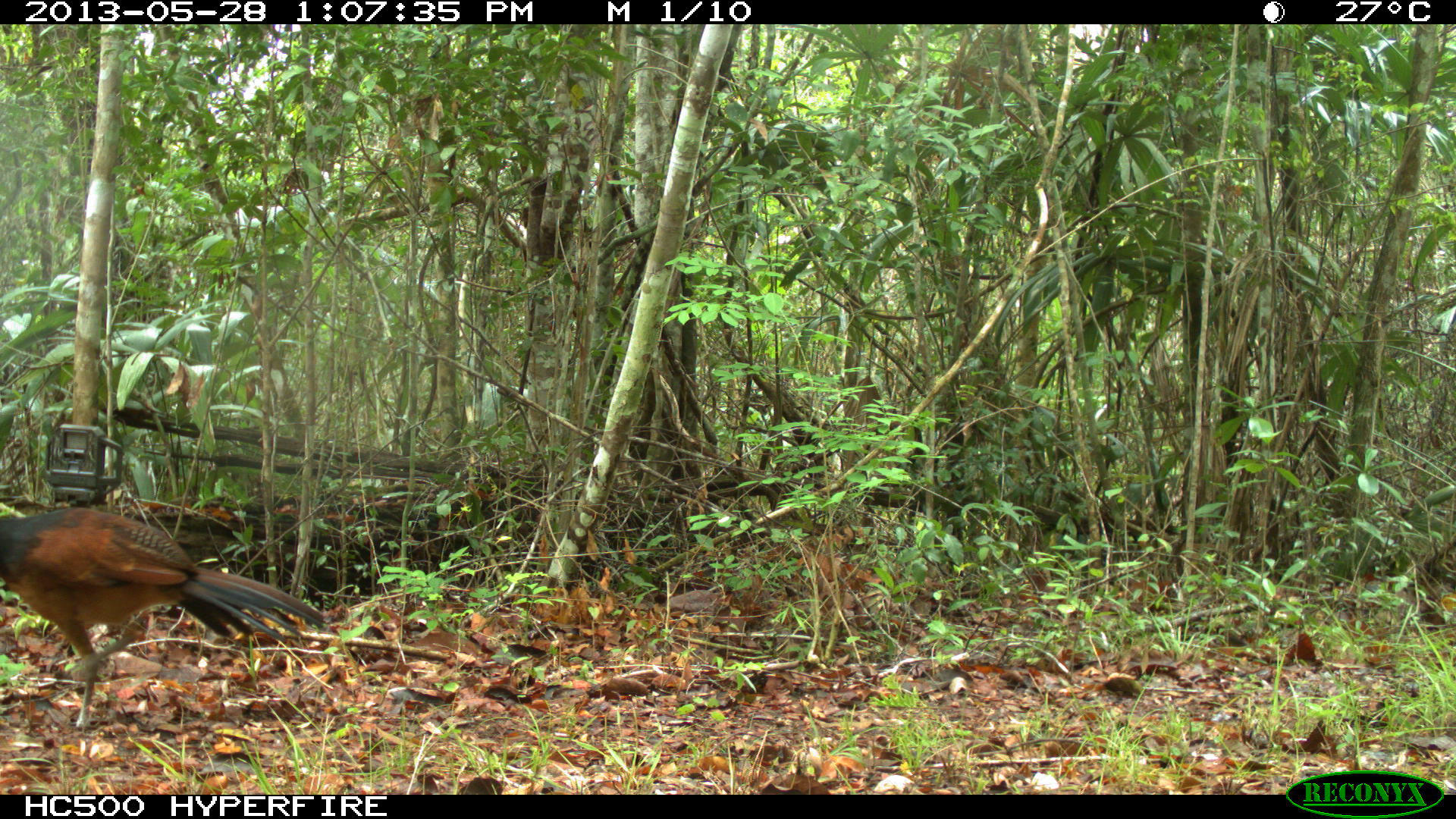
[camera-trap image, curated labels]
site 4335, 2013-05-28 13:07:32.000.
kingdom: Animalia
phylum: Chordata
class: Aves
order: Galliformes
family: Cracidae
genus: Crax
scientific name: Crax rubra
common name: great curassow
Crax rubra (great curassow), count 1, sex female.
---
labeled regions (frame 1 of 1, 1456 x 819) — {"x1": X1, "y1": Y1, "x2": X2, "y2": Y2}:
crax rubra: {"x1": 0, "y1": 506, "x2": 323, "y2": 730}